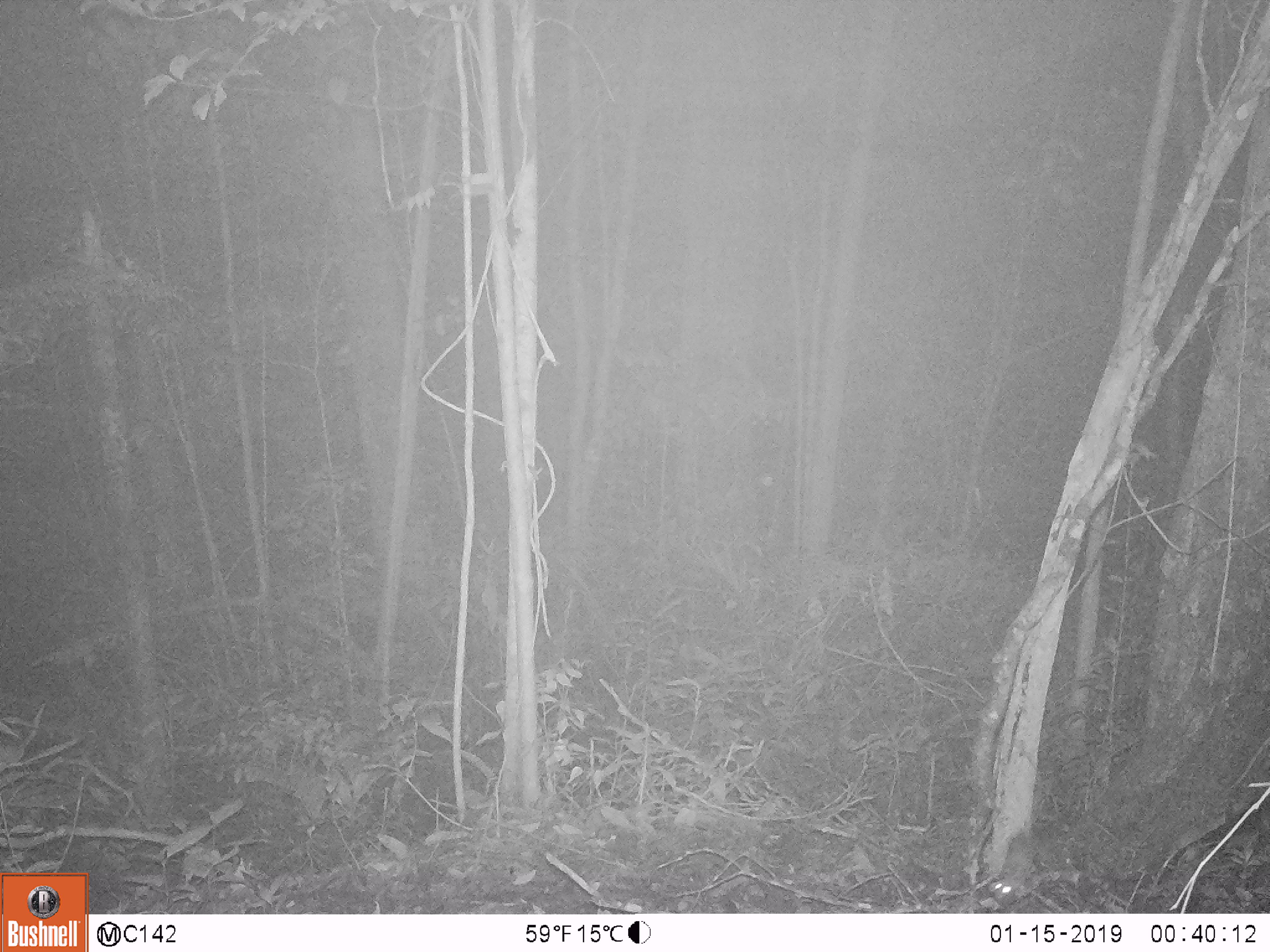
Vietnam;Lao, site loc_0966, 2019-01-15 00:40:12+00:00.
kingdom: Animalia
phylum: Chordata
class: Mammalia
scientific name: Mammalia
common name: mammal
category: unidentified small mammal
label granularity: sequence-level